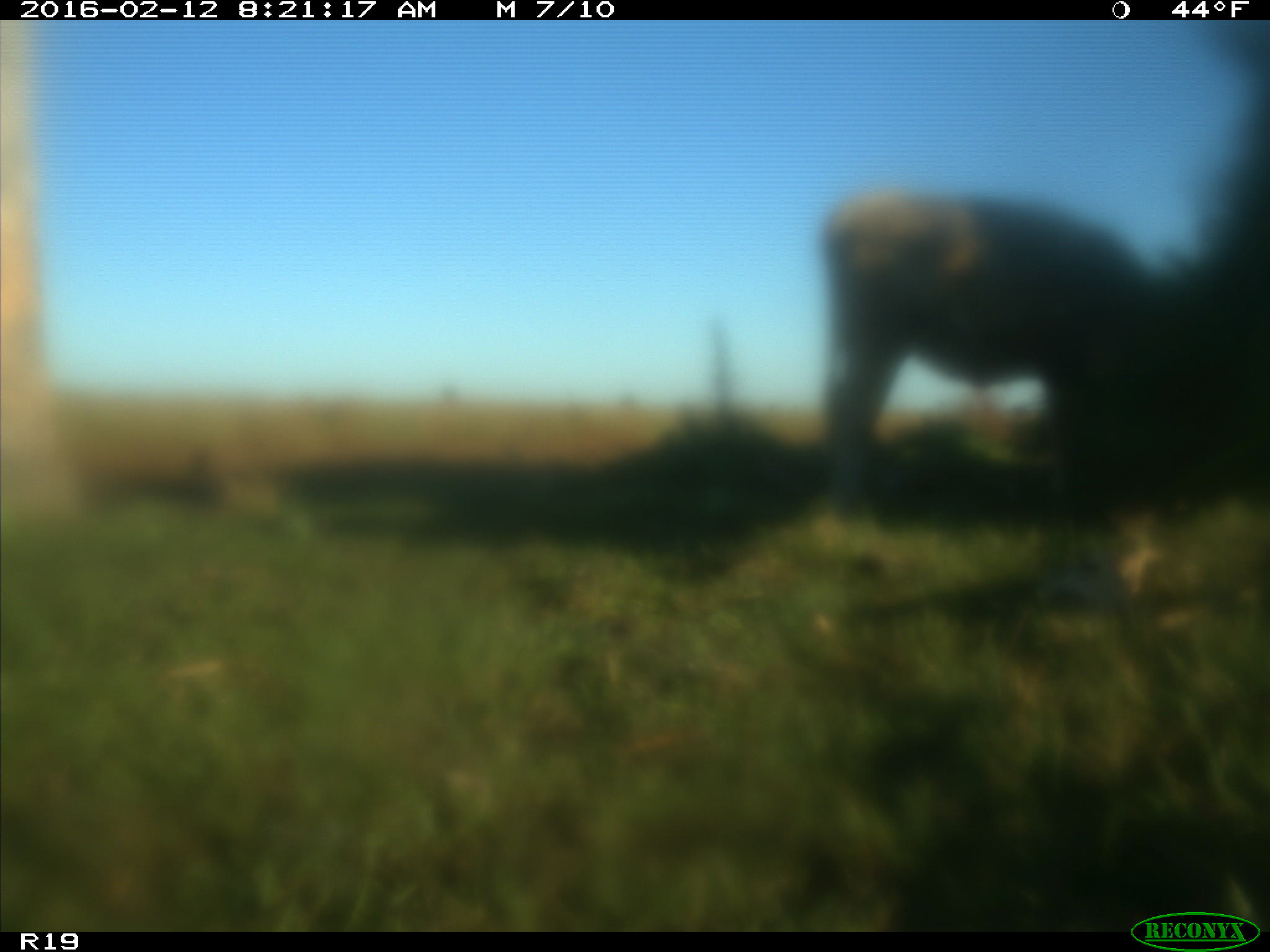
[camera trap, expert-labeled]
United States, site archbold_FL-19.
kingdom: Animalia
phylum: Chordata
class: Mammalia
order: Artiodactyla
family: Bovidae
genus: Bos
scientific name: Bos taurus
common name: domestic cow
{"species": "Bos taurus (domestic cow)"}